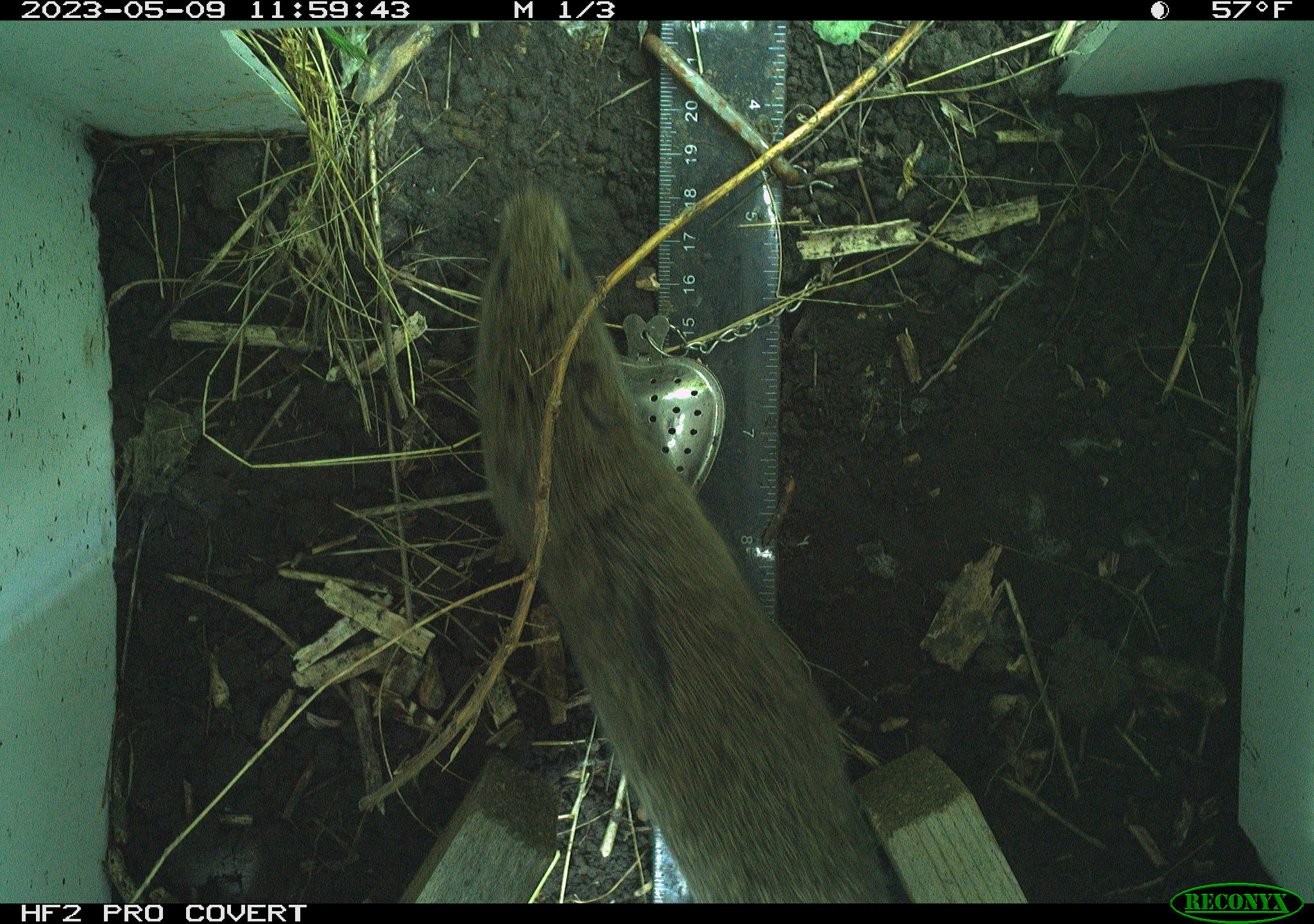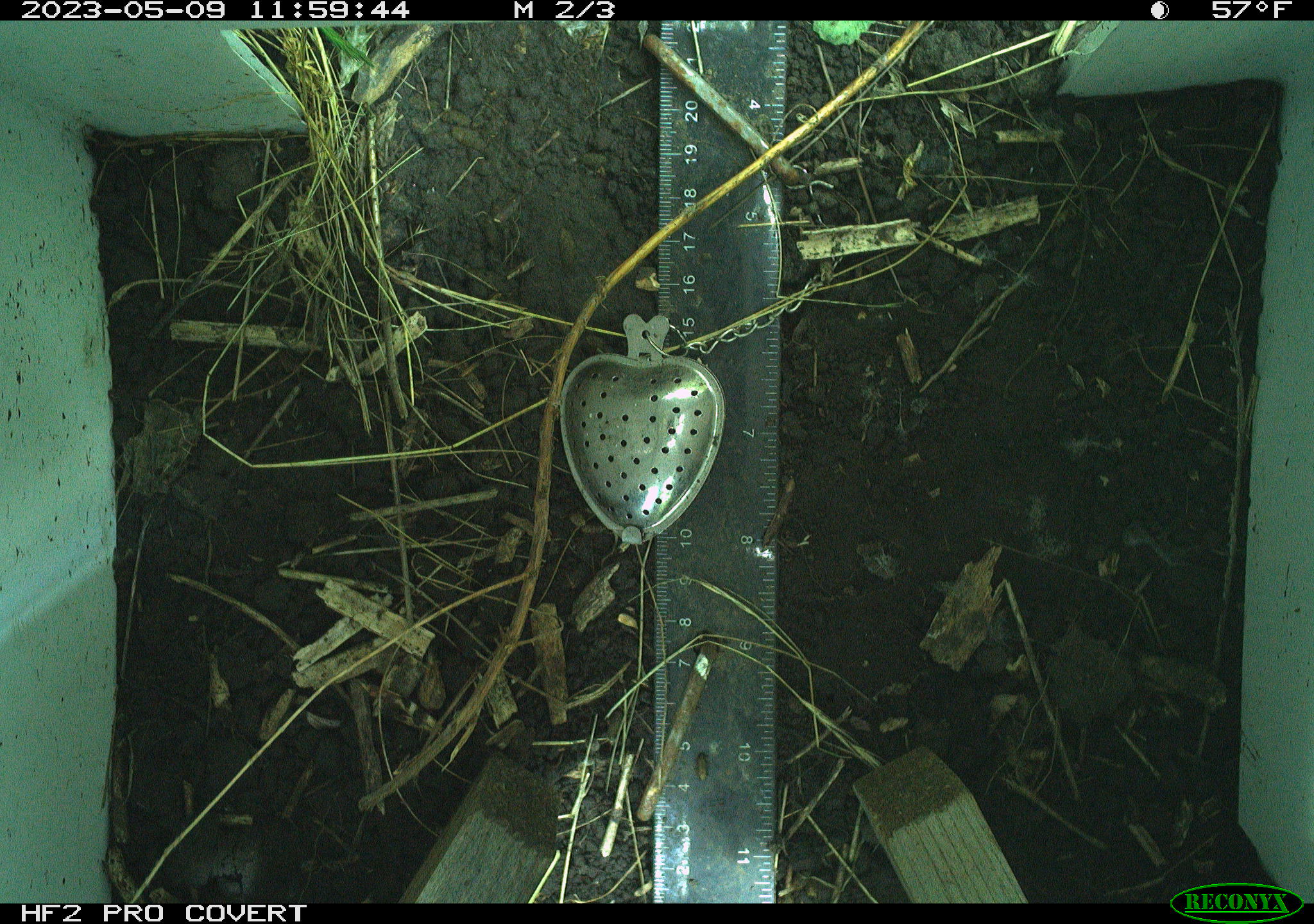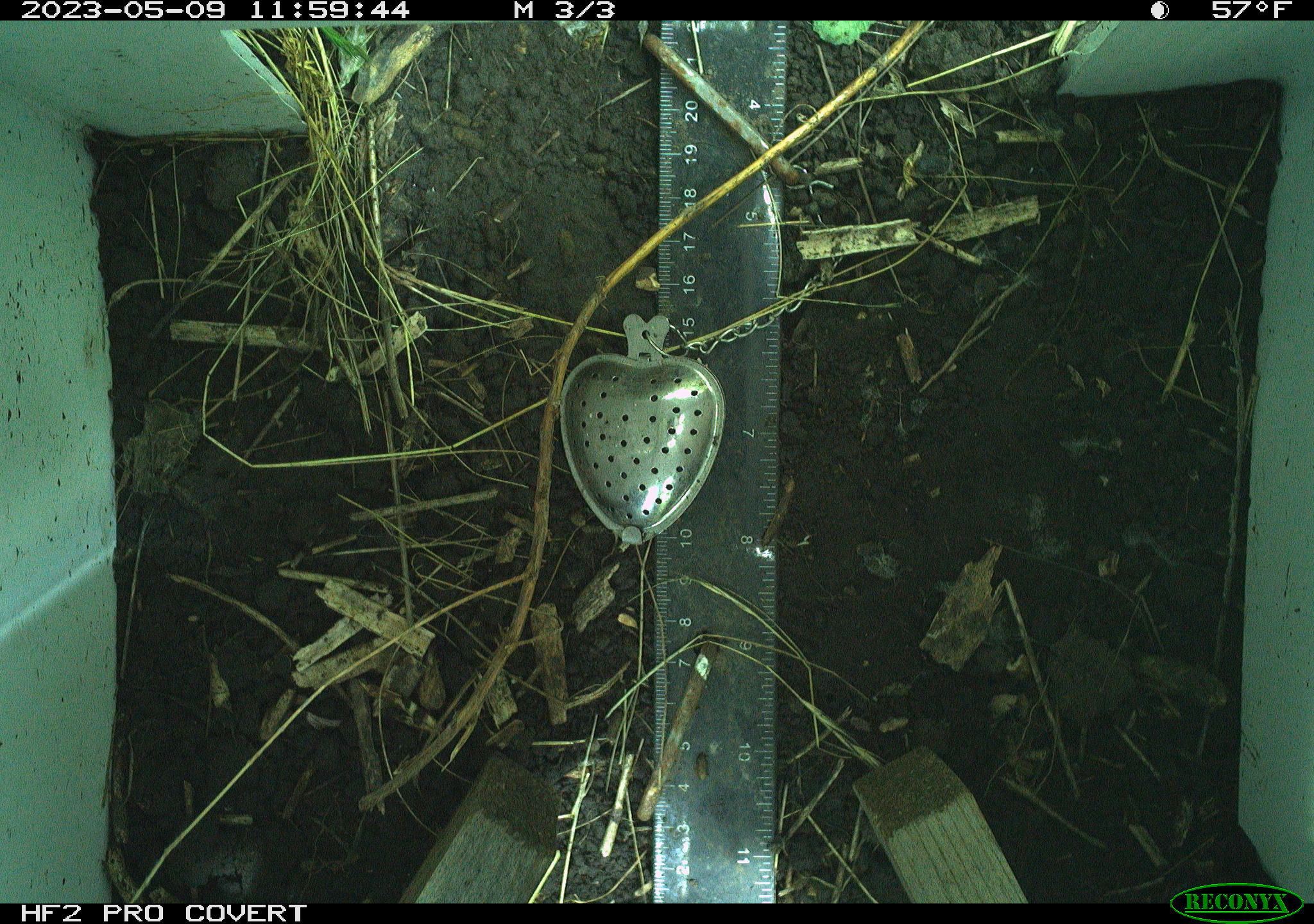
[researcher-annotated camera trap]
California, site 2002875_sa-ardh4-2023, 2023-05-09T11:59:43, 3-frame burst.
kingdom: Animalia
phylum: Chordata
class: Mammalia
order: Rodentia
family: Cricetidae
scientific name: Arvicolinae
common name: voles, lemmings, and muskrats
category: arvicolinae subfamily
Arvicolinae subfamily (voles, lemmings, and muskrats) (Arvicolinae).